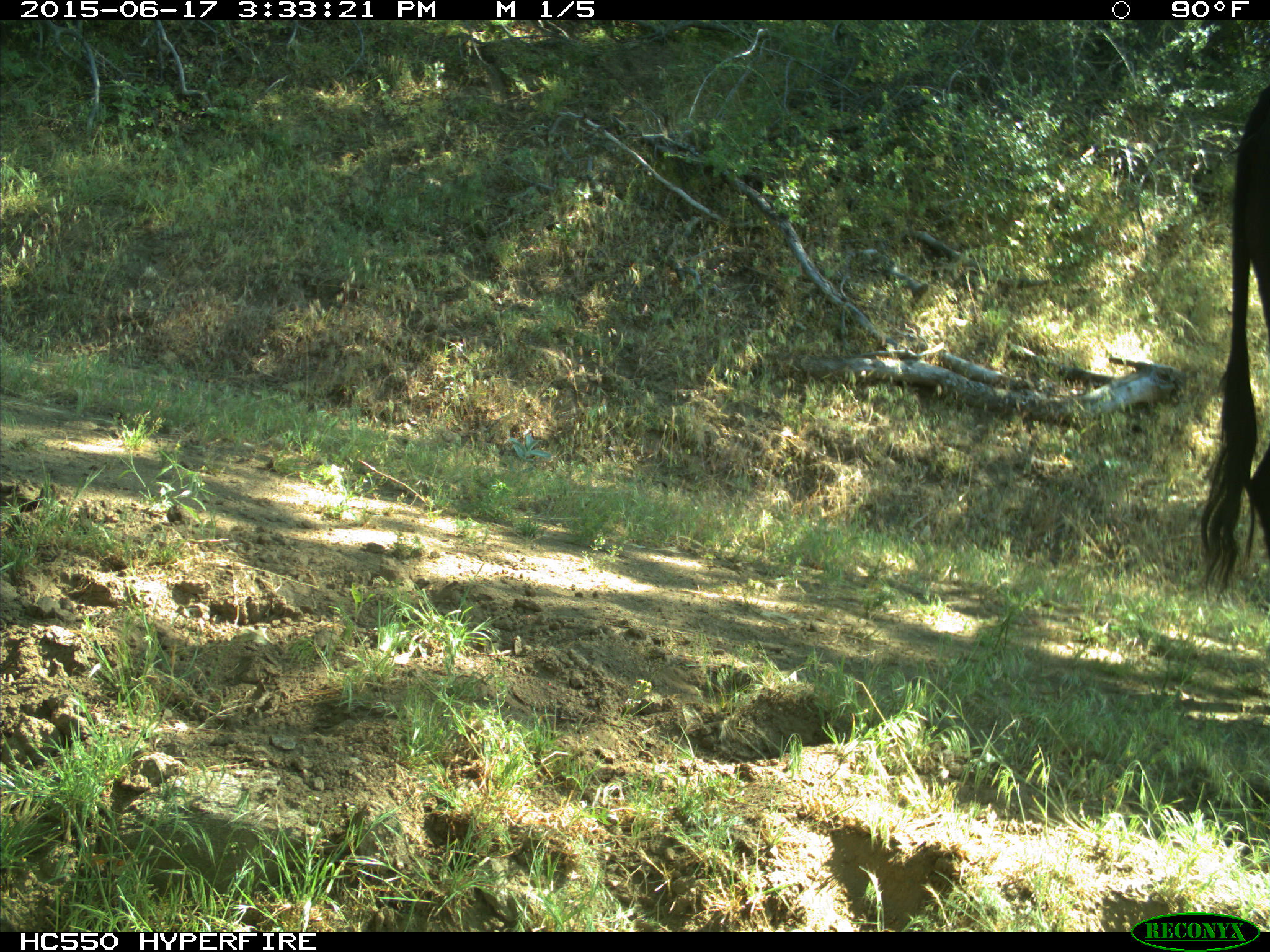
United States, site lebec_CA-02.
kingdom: Animalia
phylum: Chordata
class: Mammalia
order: Artiodactyla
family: Bovidae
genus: Bos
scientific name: Bos taurus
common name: domestic cow